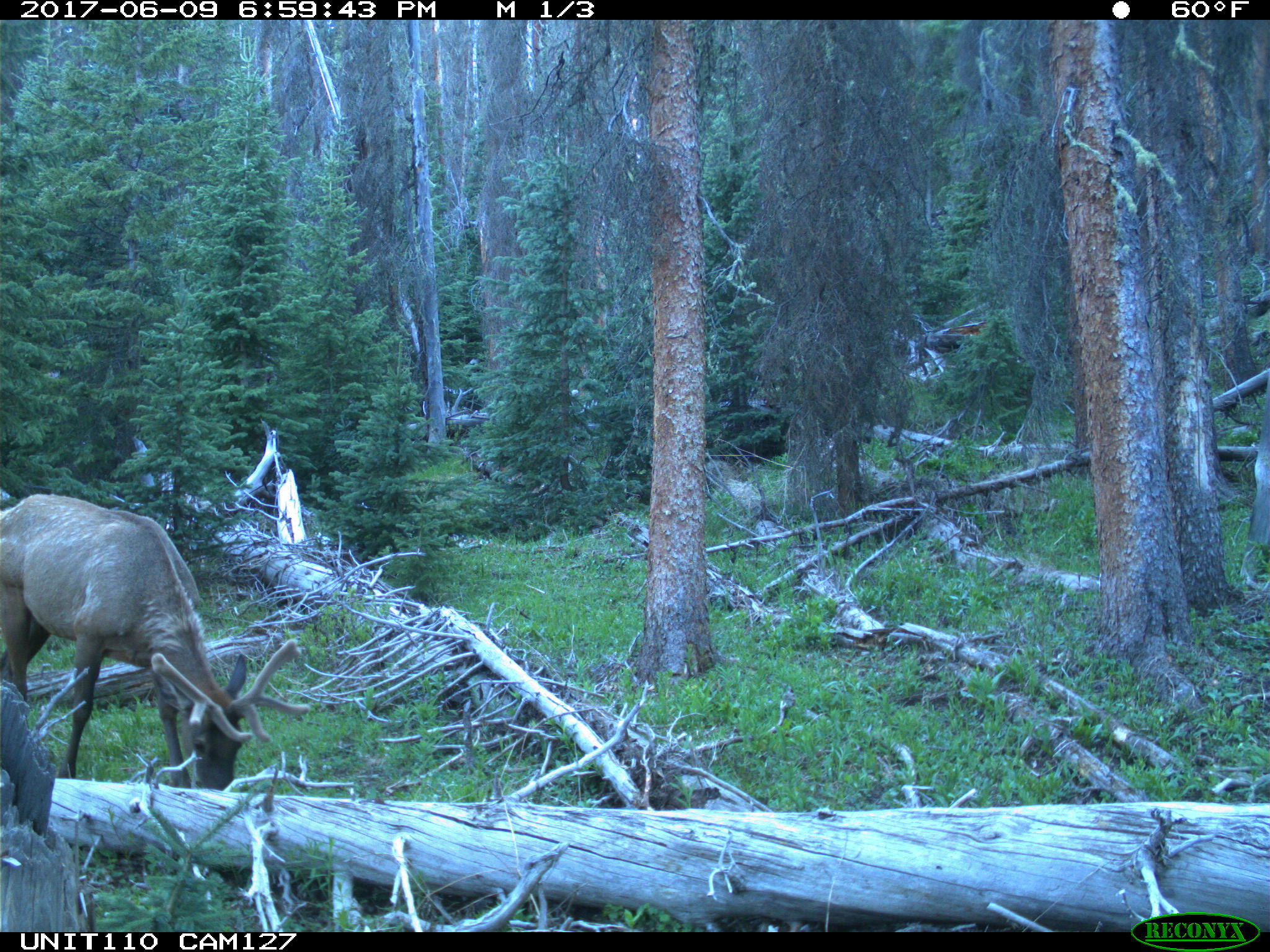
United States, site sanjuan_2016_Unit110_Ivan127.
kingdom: Animalia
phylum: Chordata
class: Mammalia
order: Artiodactyla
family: Cervidae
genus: Cervus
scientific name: Cervus elaphus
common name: red deer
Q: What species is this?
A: Cervus elaphus (red deer).